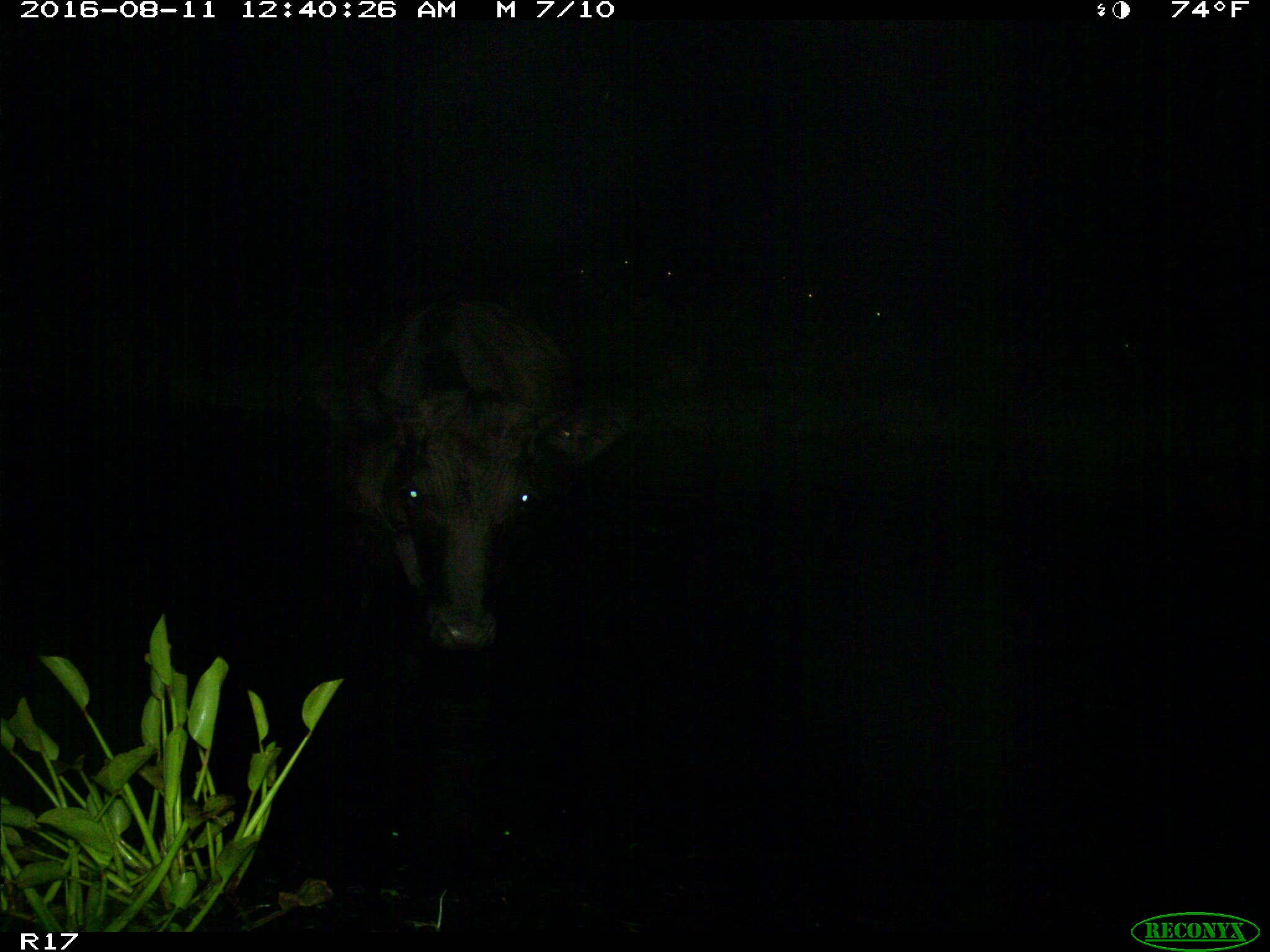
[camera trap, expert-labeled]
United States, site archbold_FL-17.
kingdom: Animalia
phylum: Chordata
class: Mammalia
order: Artiodactyla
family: Bovidae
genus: Bos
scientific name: Bos taurus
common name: domestic cow